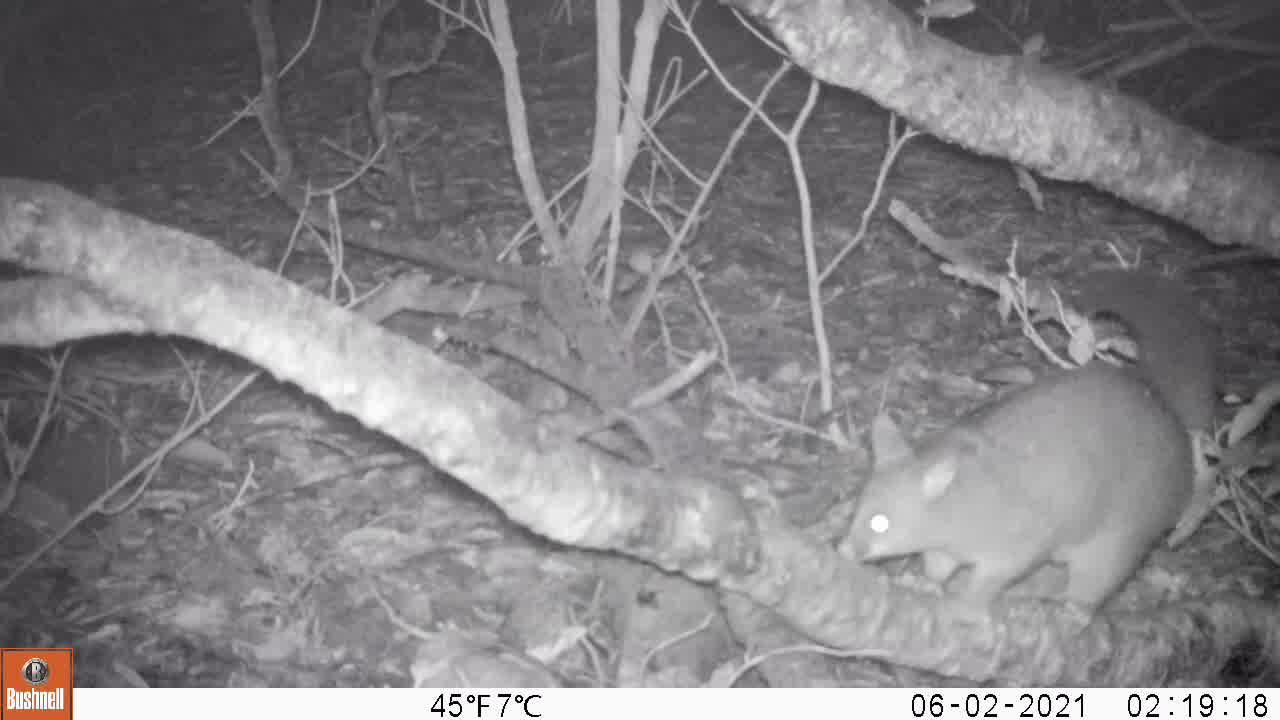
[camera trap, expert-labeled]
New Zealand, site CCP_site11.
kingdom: Animalia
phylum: Chordata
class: Mammalia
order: Diprotodontia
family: Phalangeridae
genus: Trichosurus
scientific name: Trichosurus vulpecula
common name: common brushtail possum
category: possum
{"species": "possum (common brushtail possum) (Trichosurus vulpecula)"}